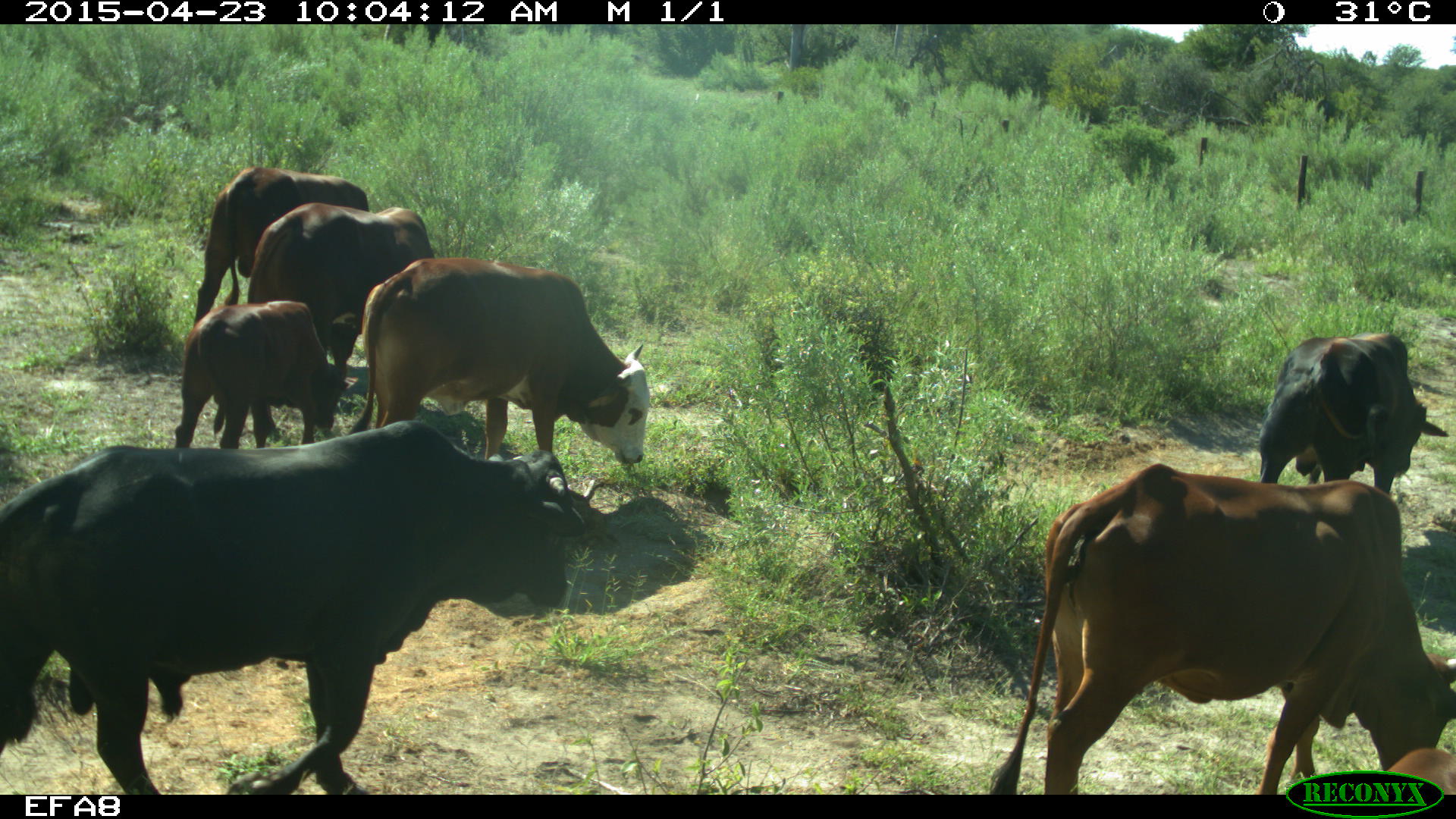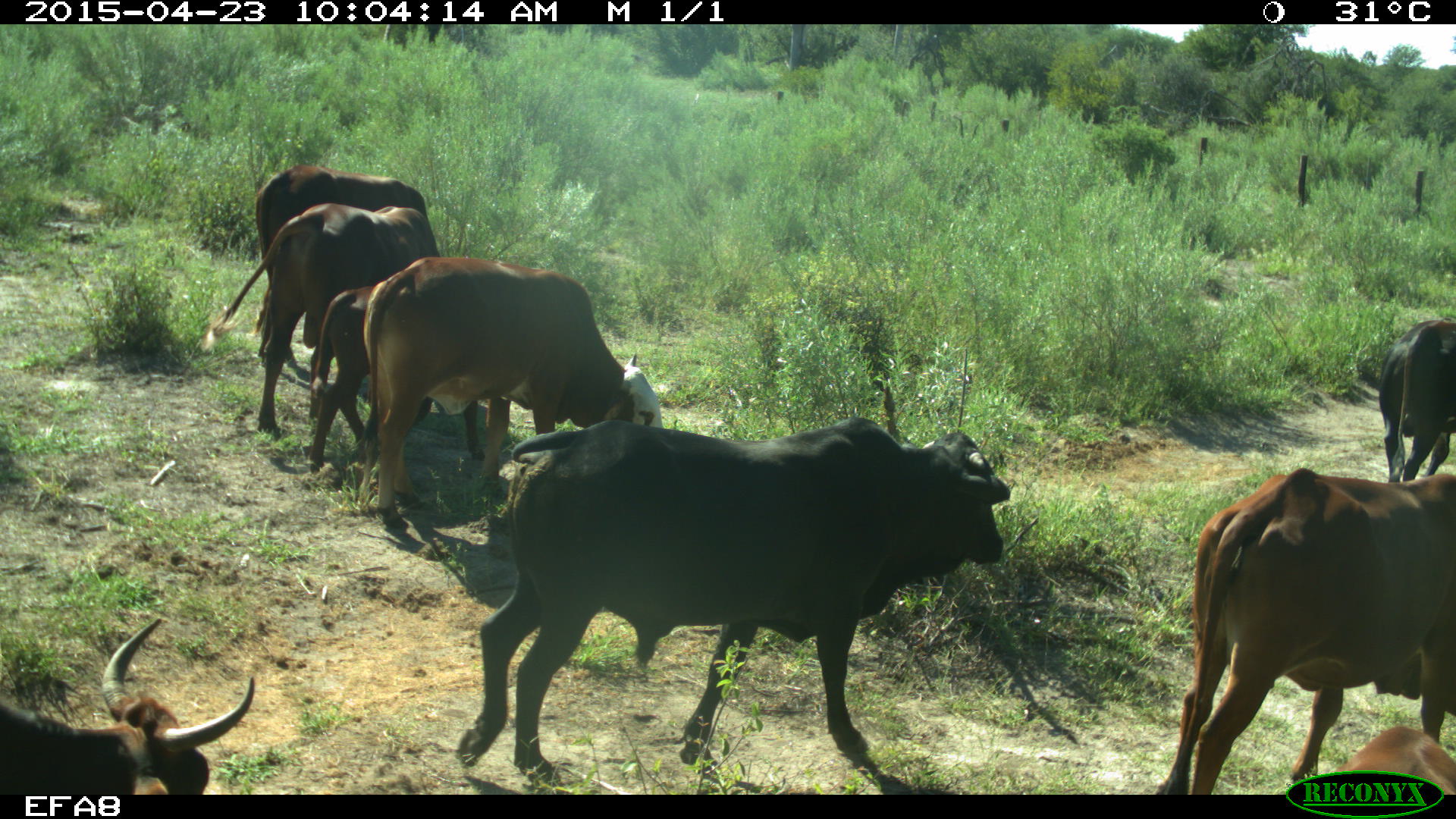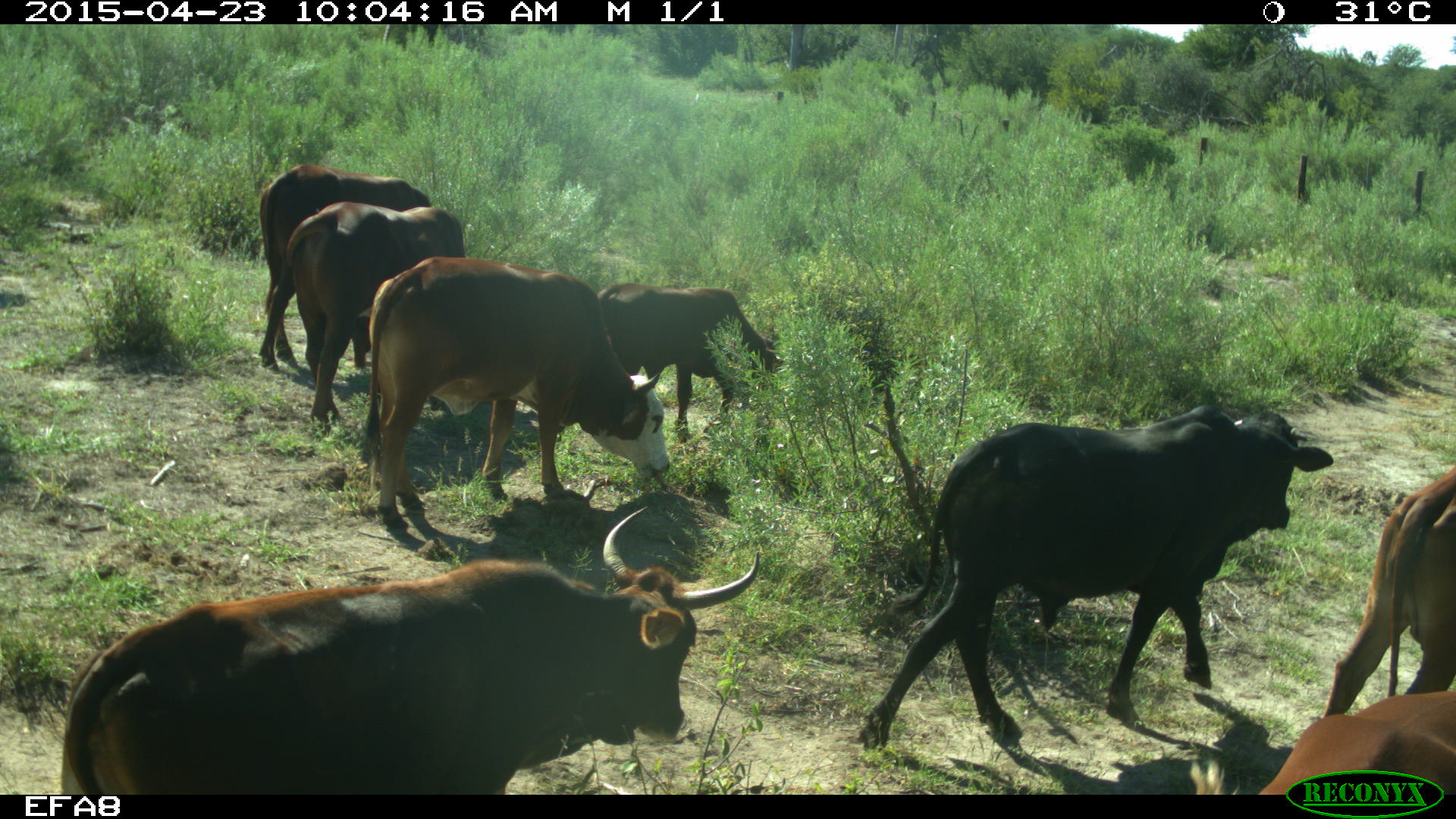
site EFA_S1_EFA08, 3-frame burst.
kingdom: Animalia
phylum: Chordata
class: Mammalia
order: Artiodactyla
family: Bovidae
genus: Bos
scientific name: Bos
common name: cattle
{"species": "cattle (Bos)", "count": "8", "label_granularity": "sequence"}